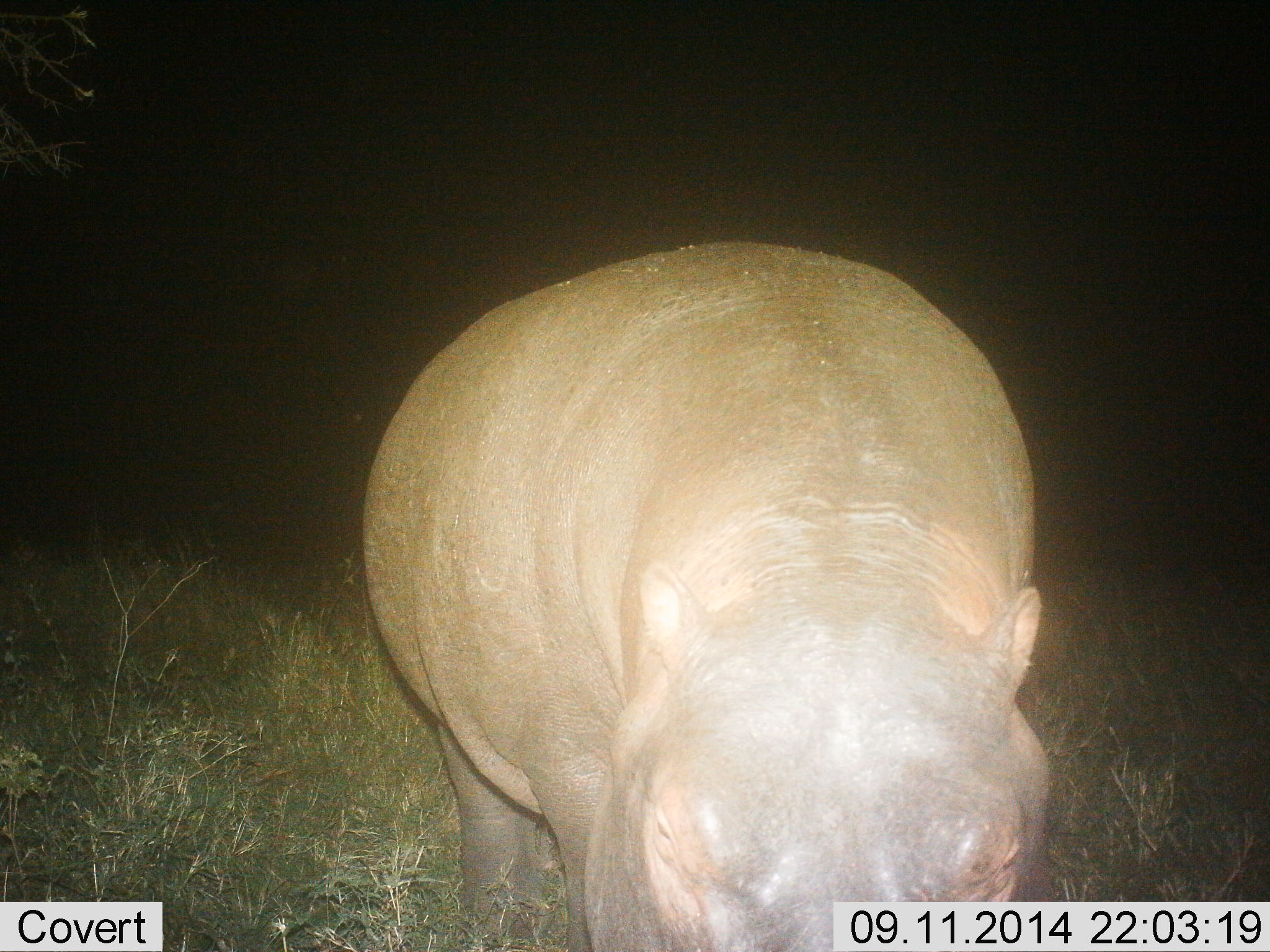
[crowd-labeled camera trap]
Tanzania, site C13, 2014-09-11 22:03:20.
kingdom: Animalia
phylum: Chordata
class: Mammalia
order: Artiodactyla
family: Hippopotamidae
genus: Hippopotamus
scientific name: Hippopotamus amphibius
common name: hippopotamus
Hippopotamus (Hippopotamus amphibius), count 1. Behavior (volunteer vote fractions): standing 60%, resting 0%, moving 10%, interacting 0%. Young present (vote fraction): 0%. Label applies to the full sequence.